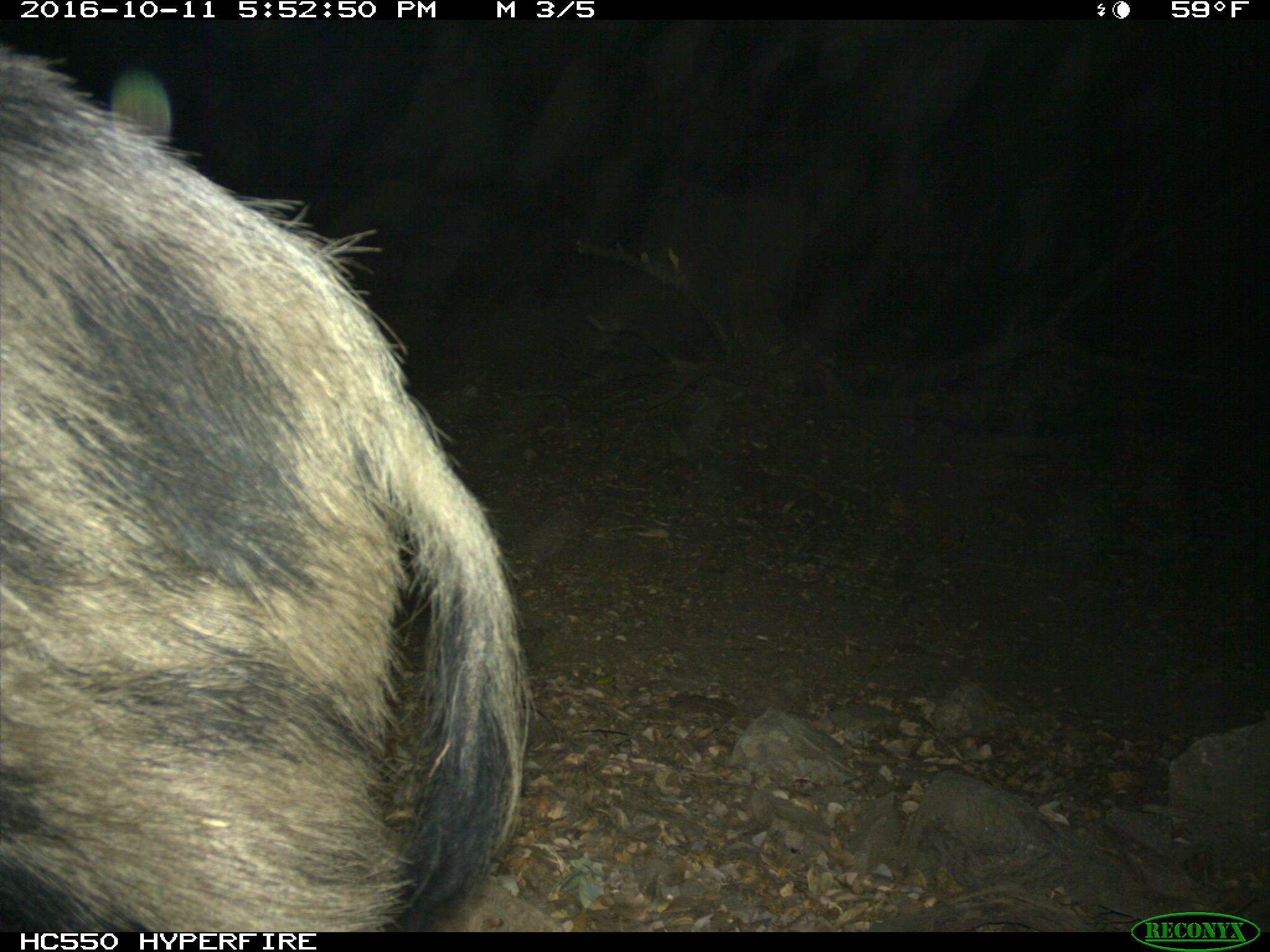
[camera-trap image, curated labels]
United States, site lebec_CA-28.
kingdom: Animalia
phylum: Chordata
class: Mammalia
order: Artiodactyla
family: Suidae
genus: Sus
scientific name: Sus scrofa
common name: wild boar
Sus scrofa (wild boar).